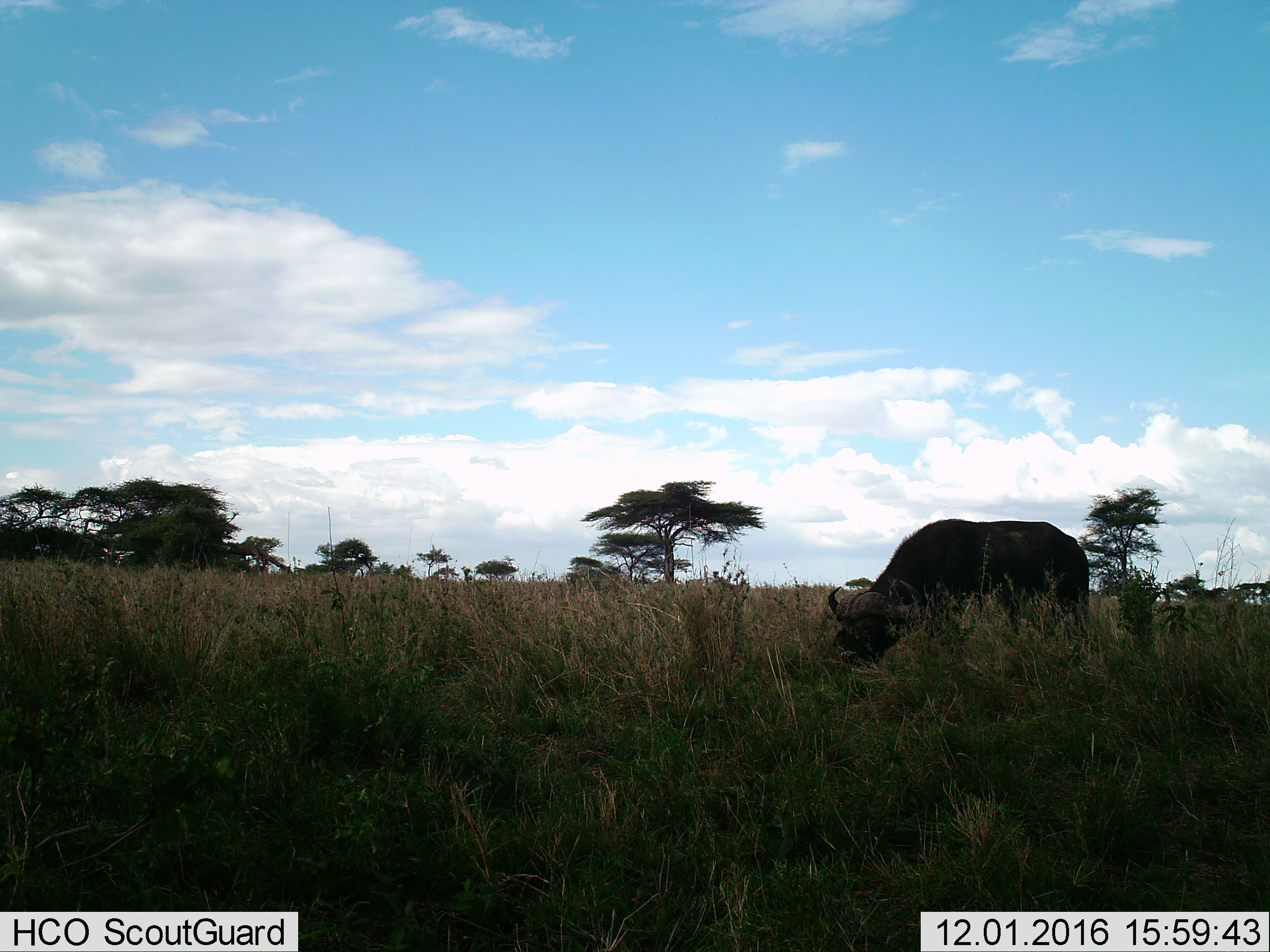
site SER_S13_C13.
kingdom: Animalia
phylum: Chordata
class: Mammalia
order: Artiodactyla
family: Bovidae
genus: Syncerus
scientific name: Syncerus caffer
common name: african buffalo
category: buffalo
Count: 1.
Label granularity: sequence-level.